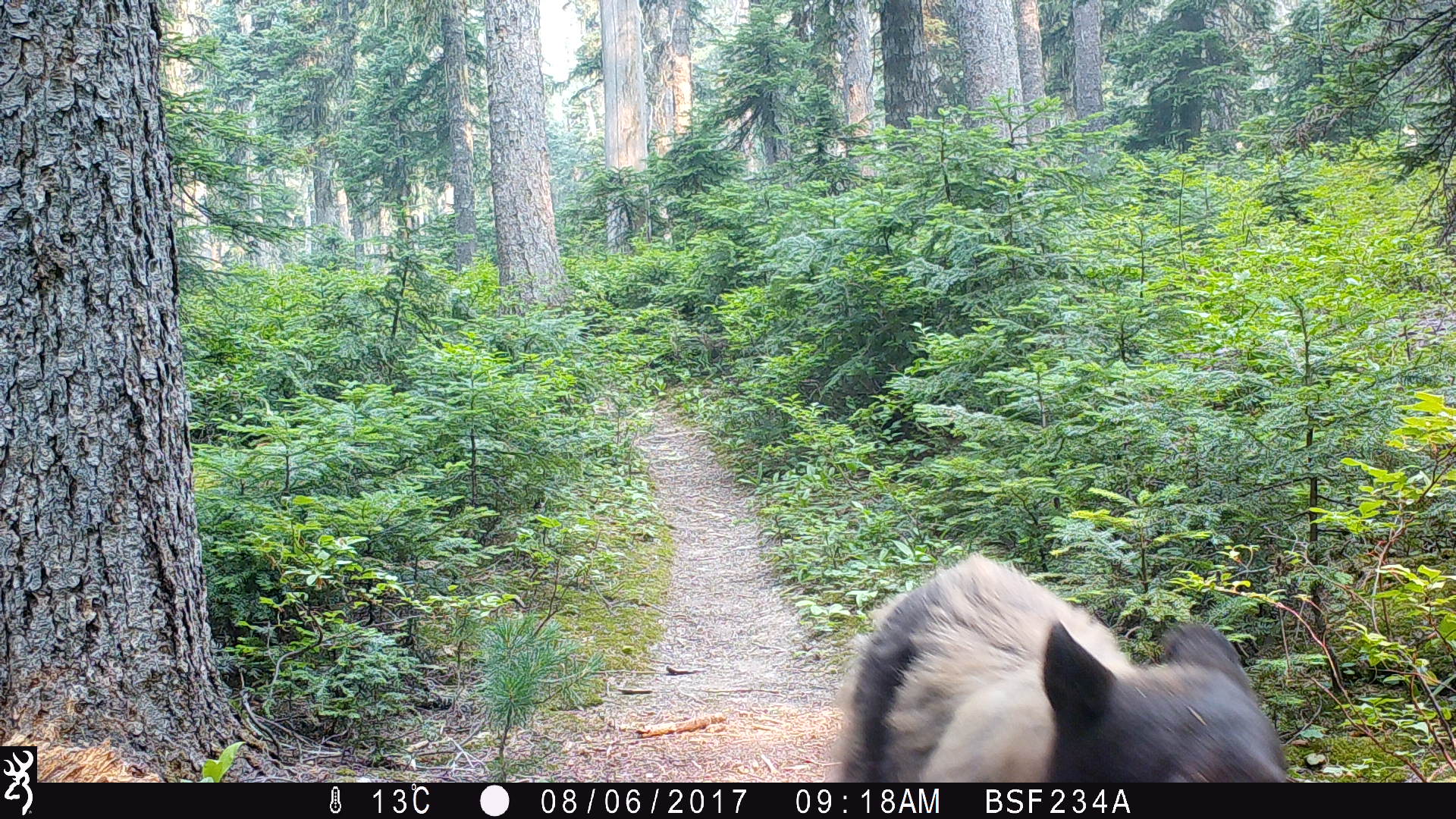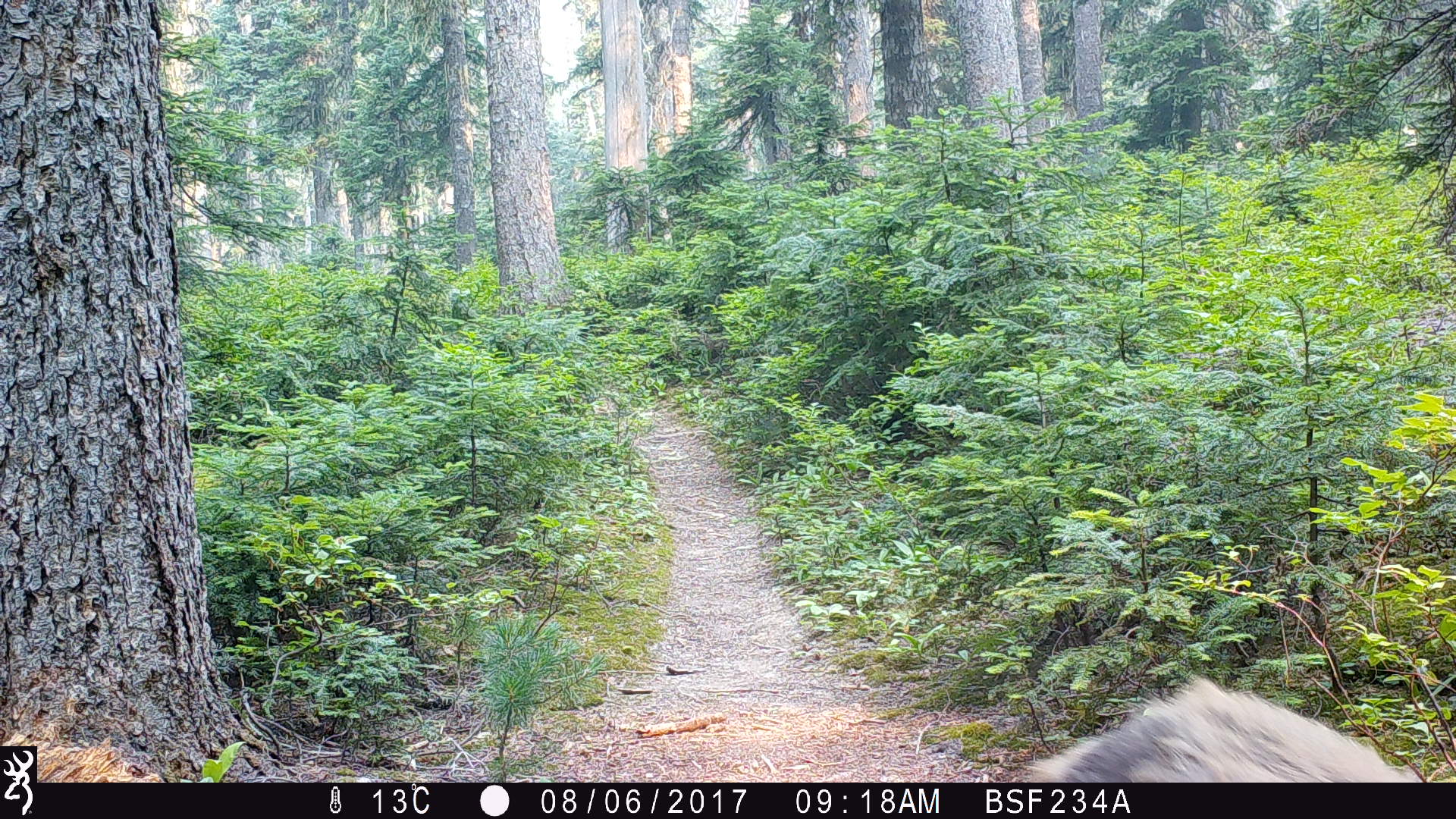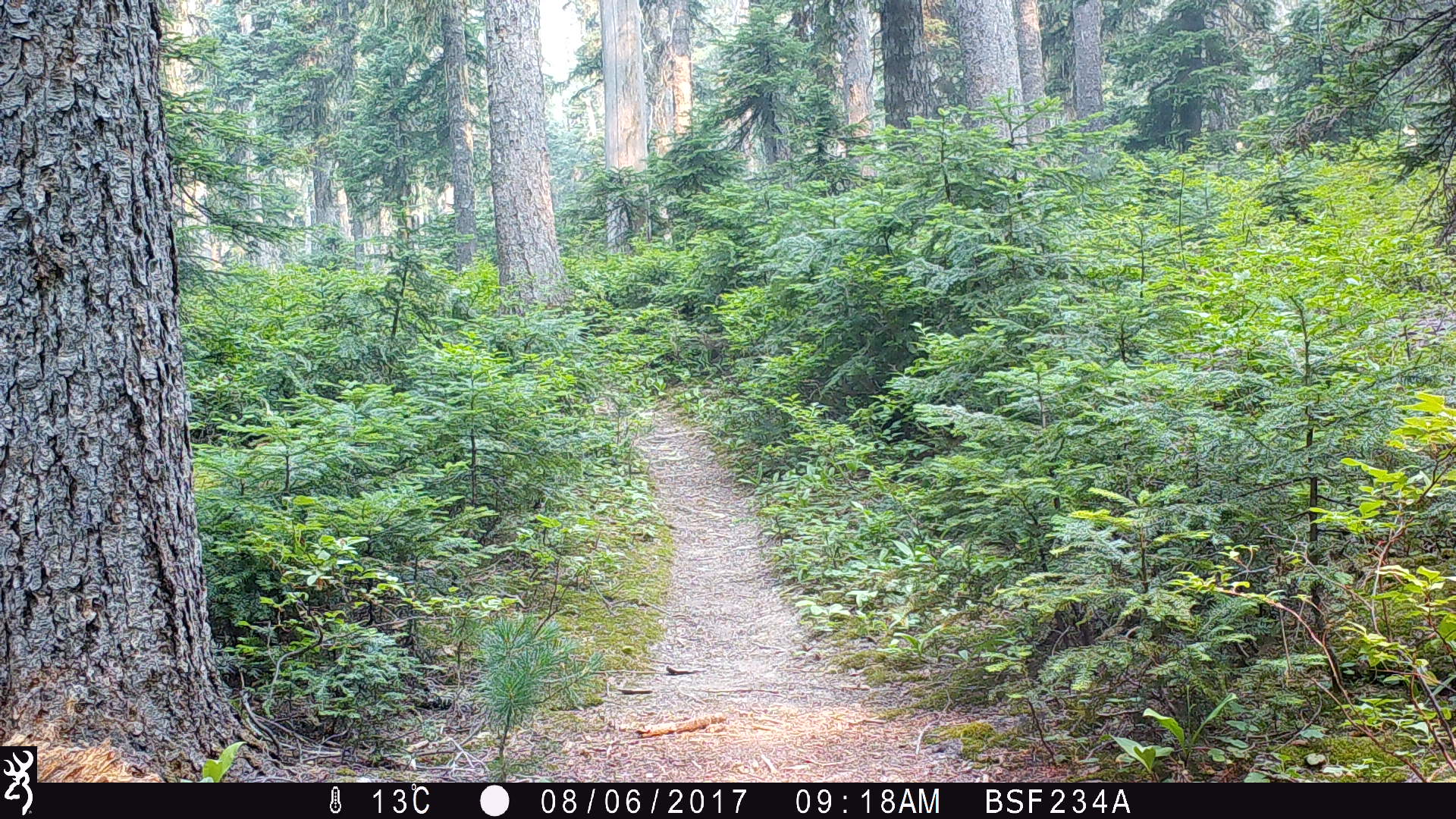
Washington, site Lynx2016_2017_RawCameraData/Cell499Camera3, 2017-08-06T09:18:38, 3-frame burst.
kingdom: Animalia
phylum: Chordata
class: Mammalia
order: Carnivora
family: Ursidae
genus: Ursus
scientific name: Ursus americanus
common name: american black bear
Ursus americanus (american black bear). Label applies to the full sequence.